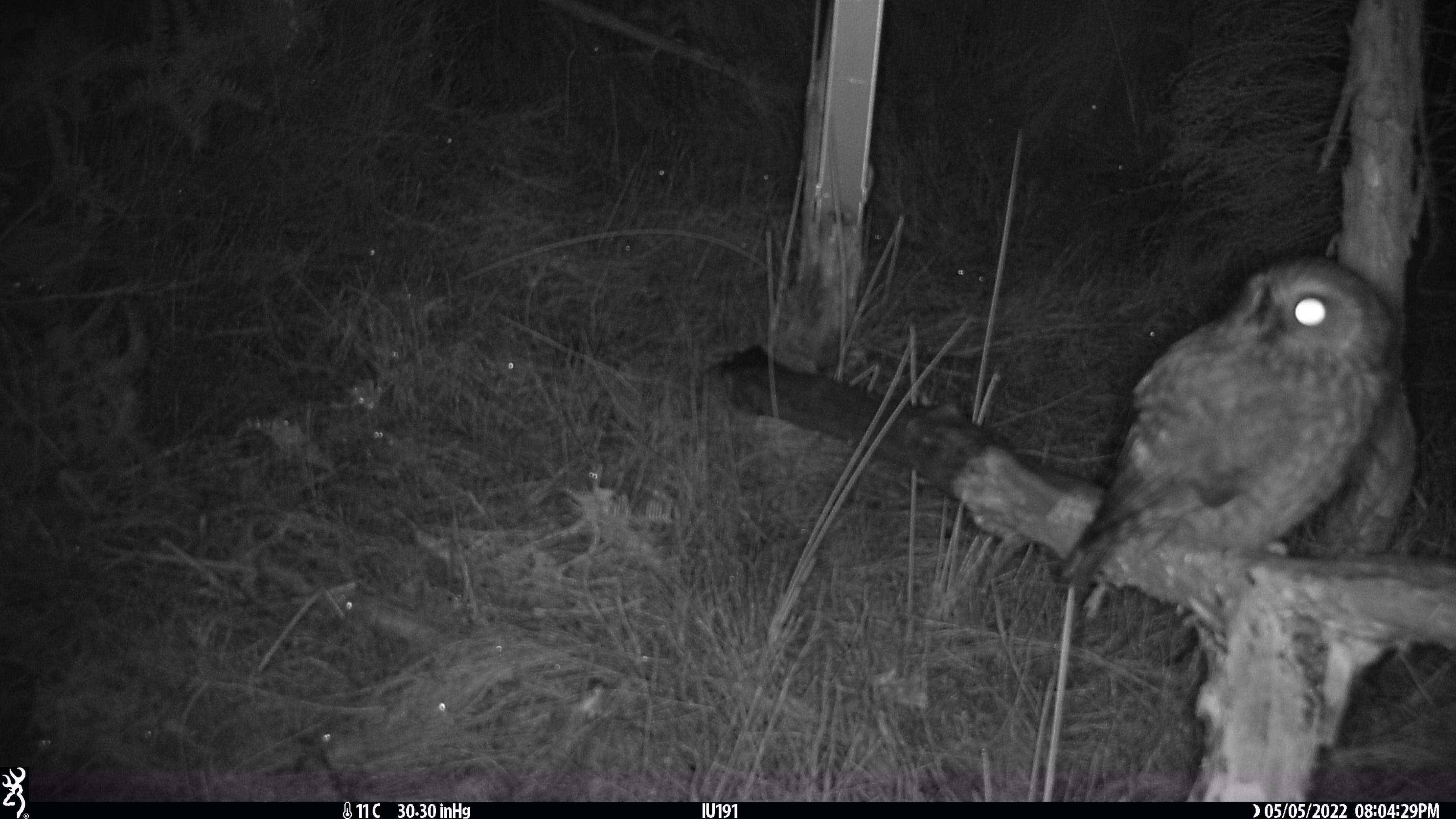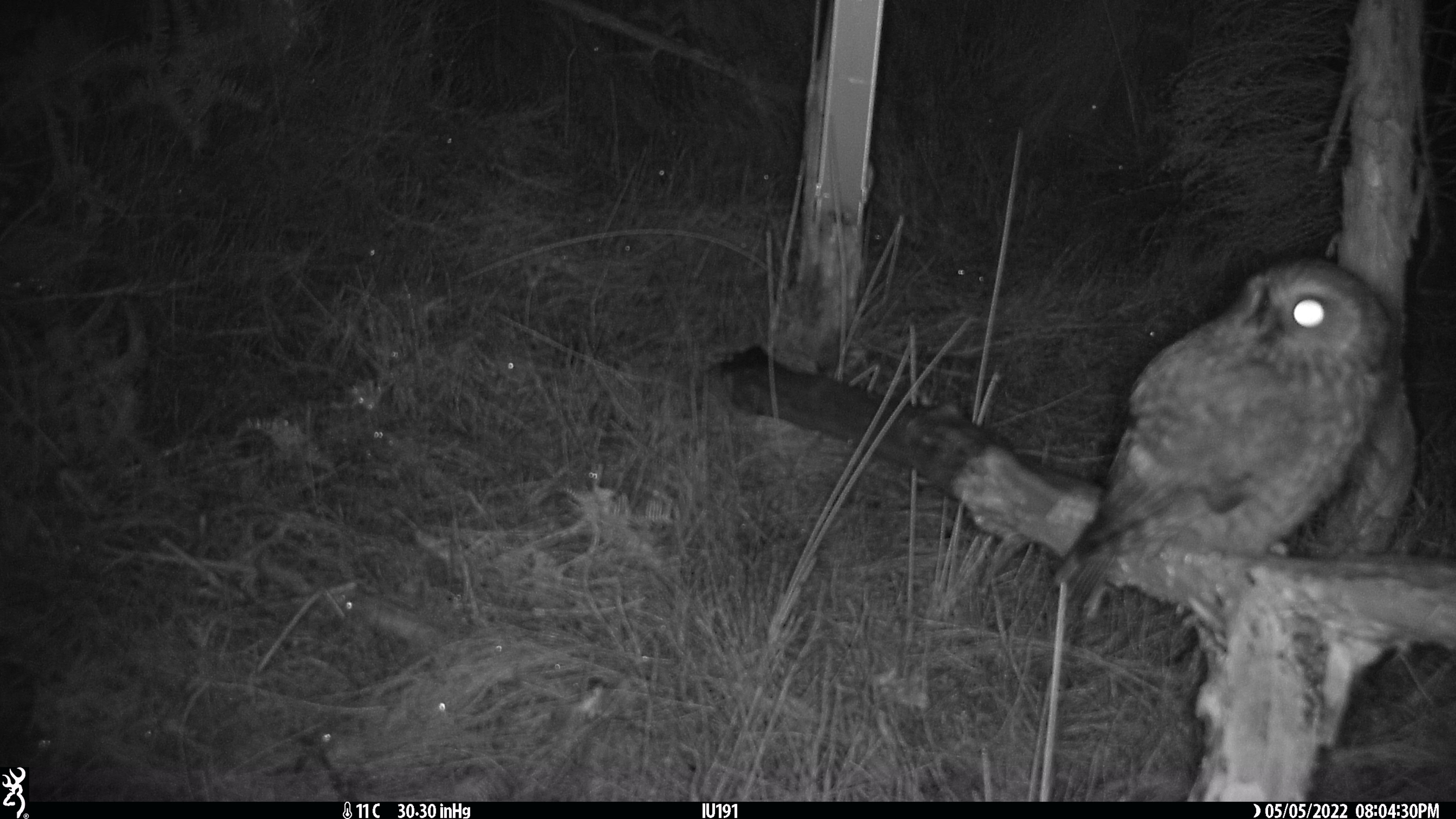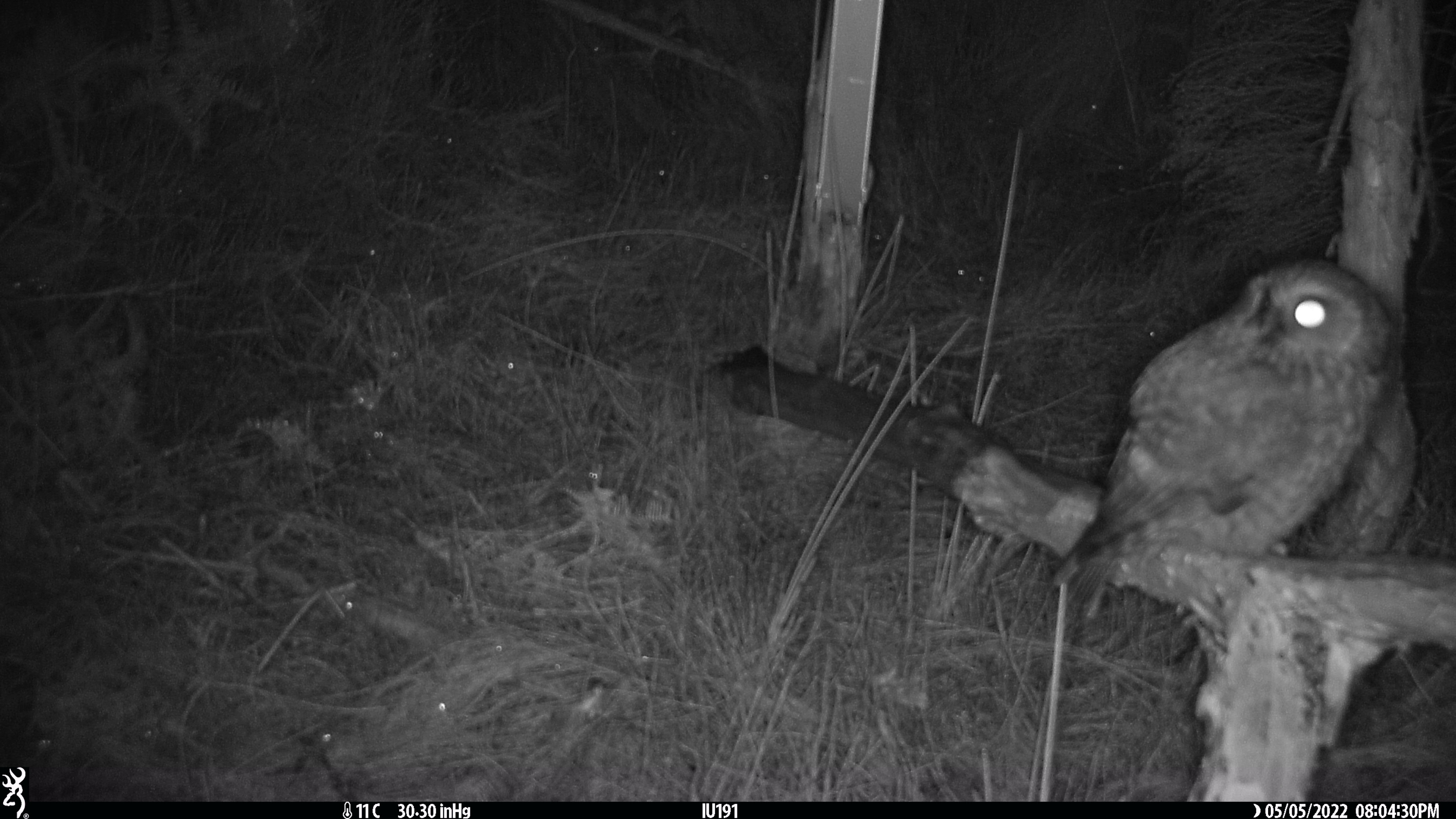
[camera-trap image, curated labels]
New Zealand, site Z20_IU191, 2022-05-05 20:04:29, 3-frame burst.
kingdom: Animalia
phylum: Chordata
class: Aves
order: Strigiformes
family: Strigidae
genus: Ninox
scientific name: Ninox novaeseelandiae novaeseelandiae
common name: morepork